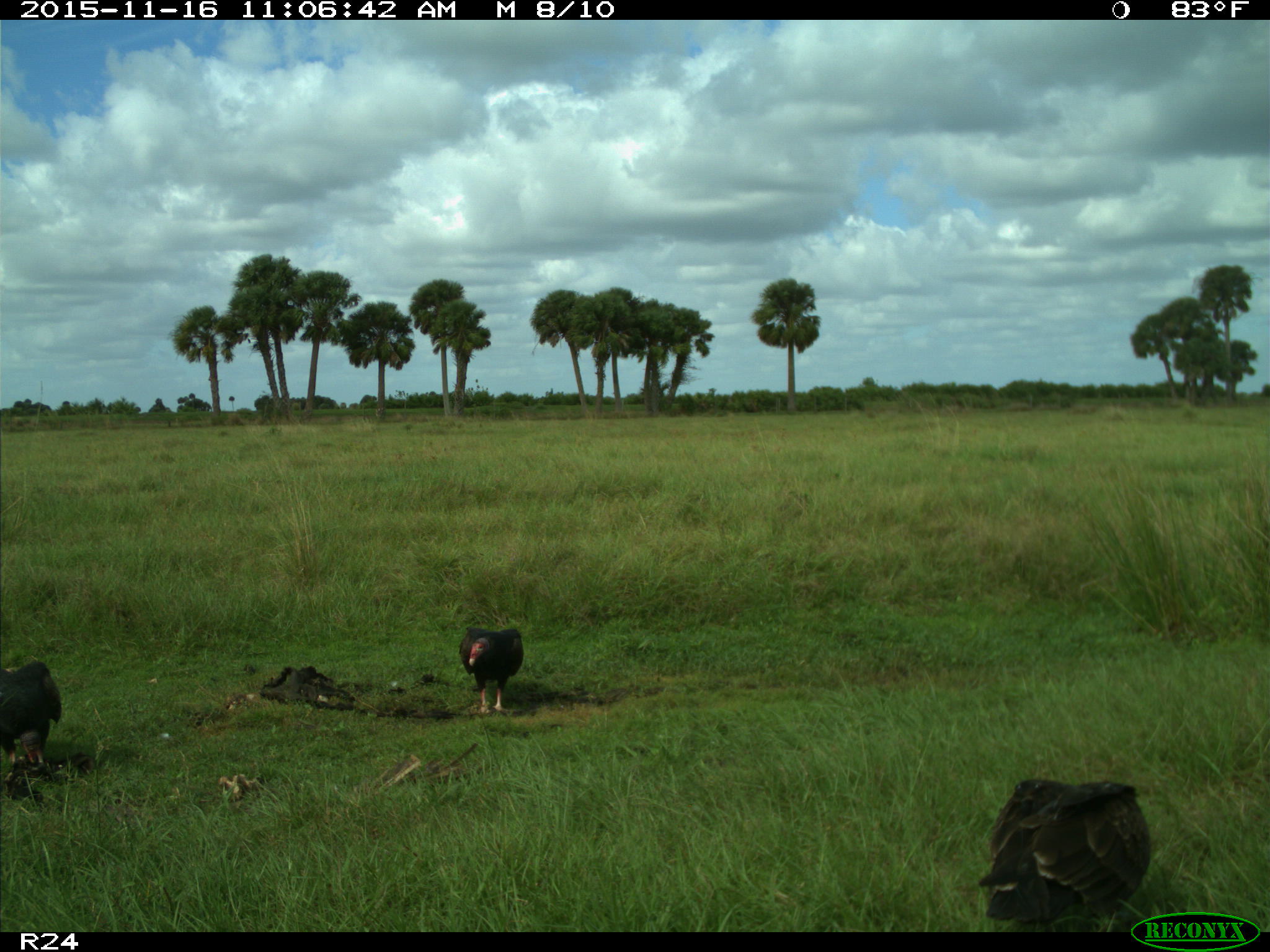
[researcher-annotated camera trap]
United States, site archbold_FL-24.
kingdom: Animalia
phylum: Chordata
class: Aves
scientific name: Aves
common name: birds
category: unidentified bird